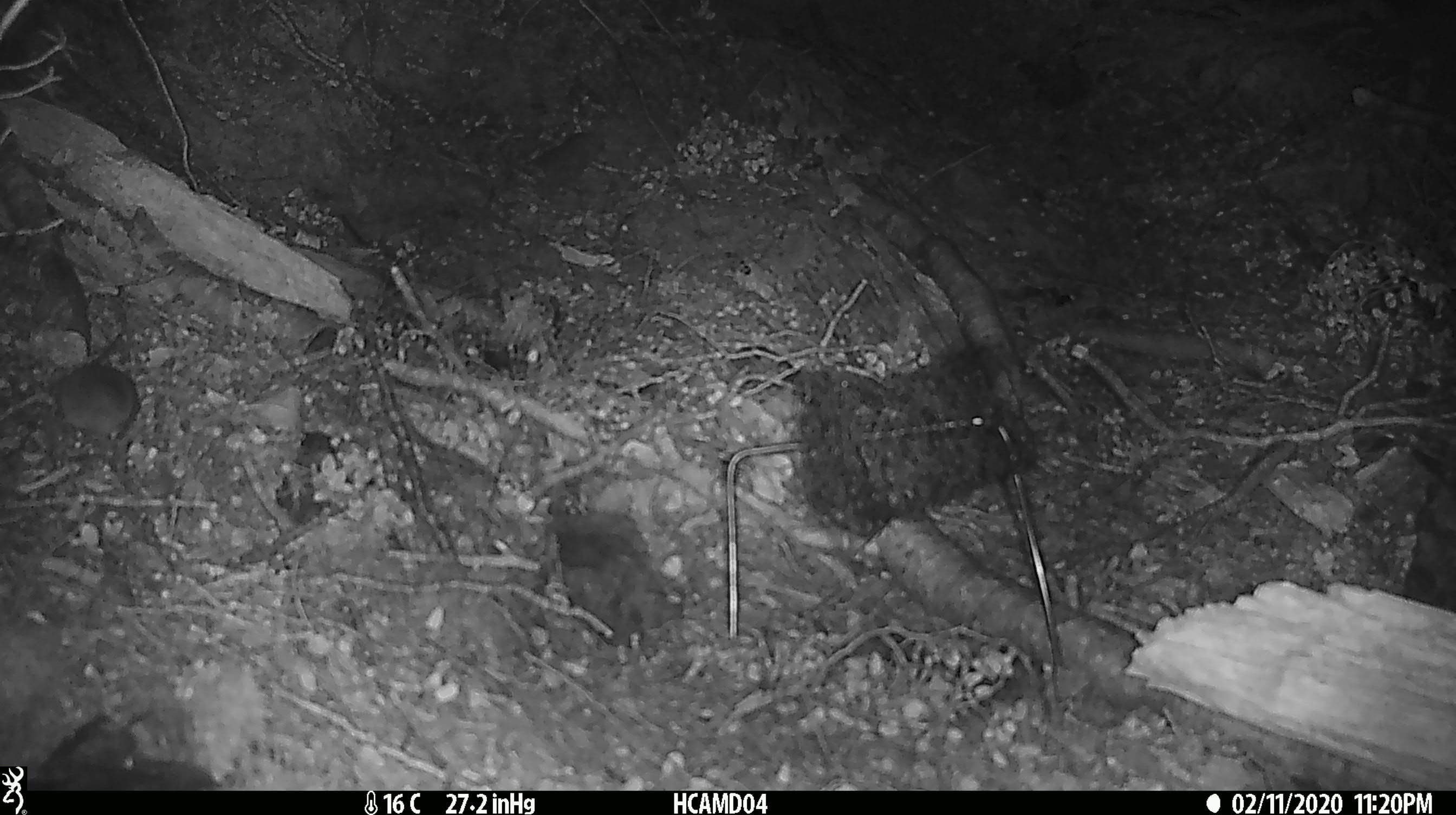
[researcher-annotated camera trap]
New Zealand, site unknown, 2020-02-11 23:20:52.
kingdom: Animalia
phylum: Chordata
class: Mammalia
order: Rodentia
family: Muridae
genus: Mus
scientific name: Mus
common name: mouse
Mouse (Mus).